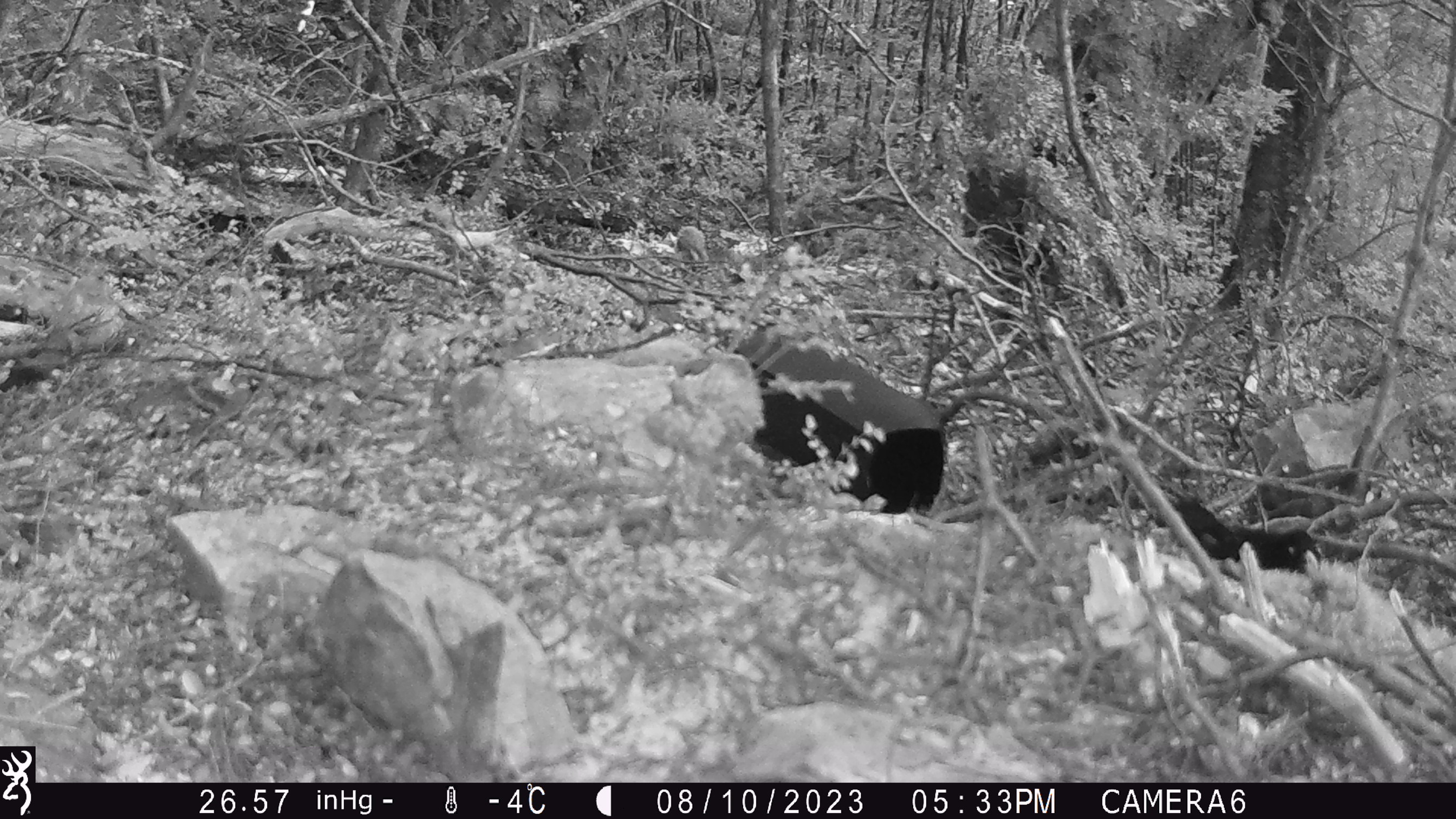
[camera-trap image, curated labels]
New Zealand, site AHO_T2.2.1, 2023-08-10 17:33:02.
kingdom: Animalia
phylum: Chordata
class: Aves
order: Passeriformes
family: Turdidae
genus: Turdus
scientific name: Turdus merula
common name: eurasian blackbird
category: blackbird